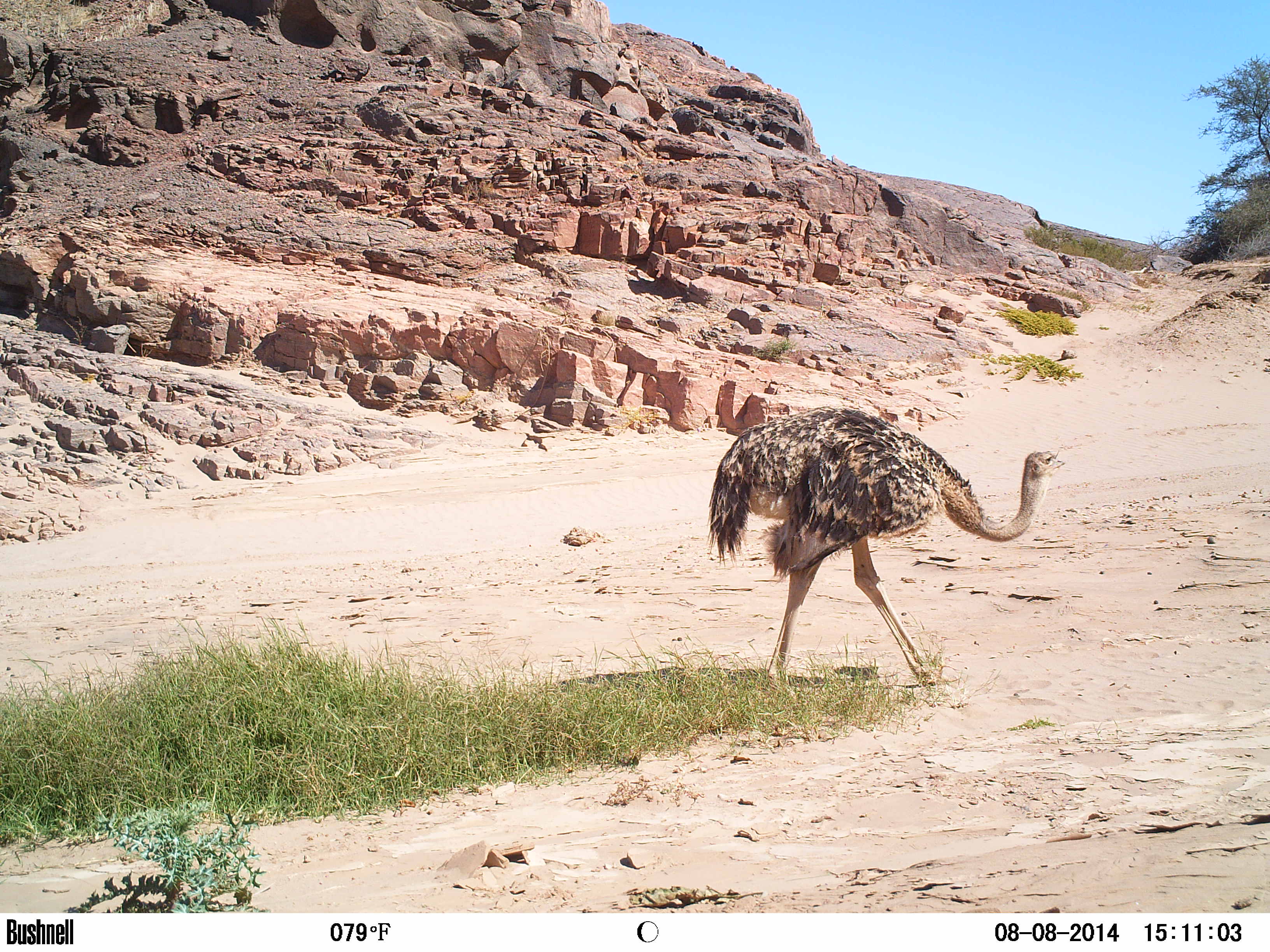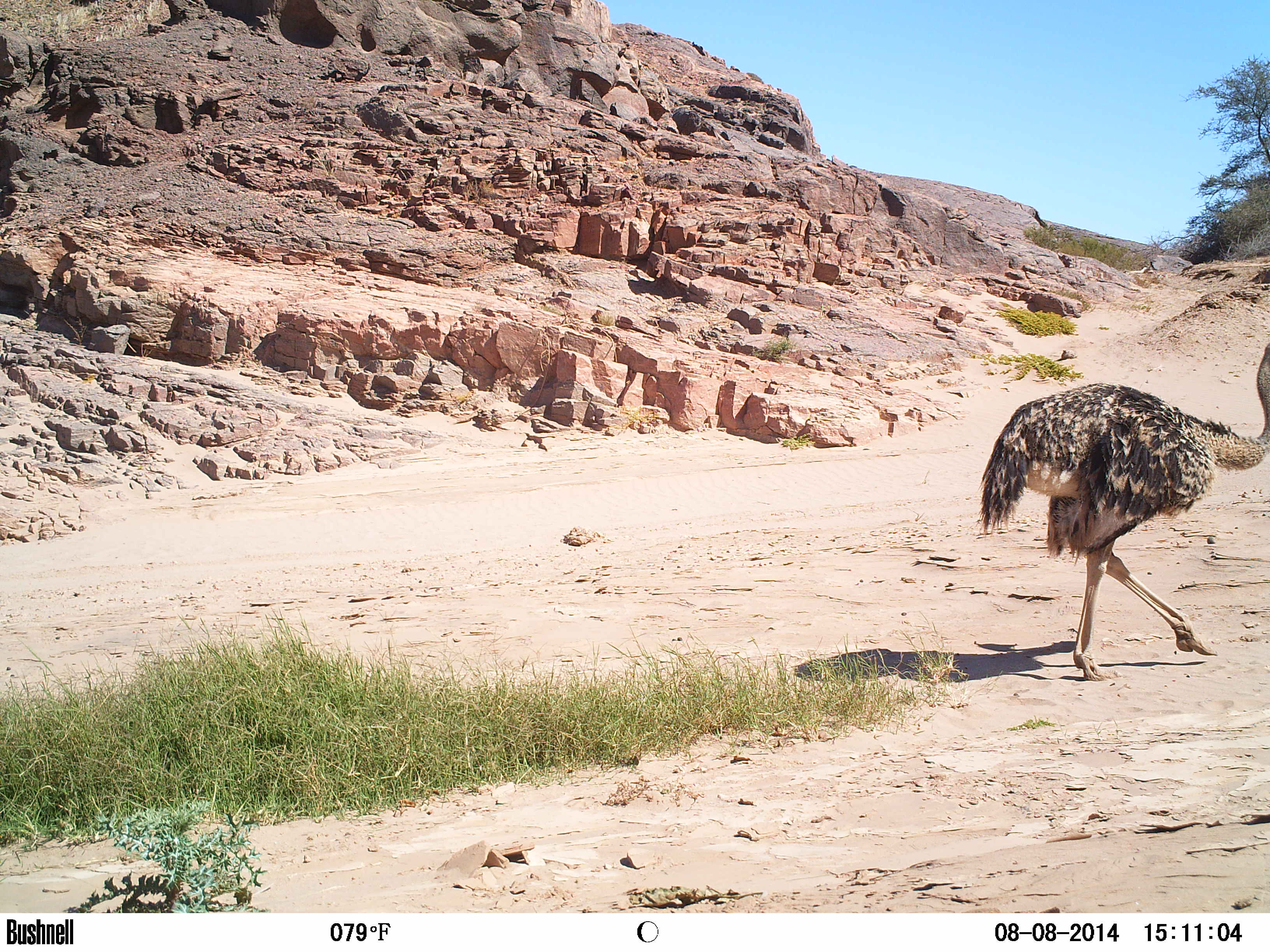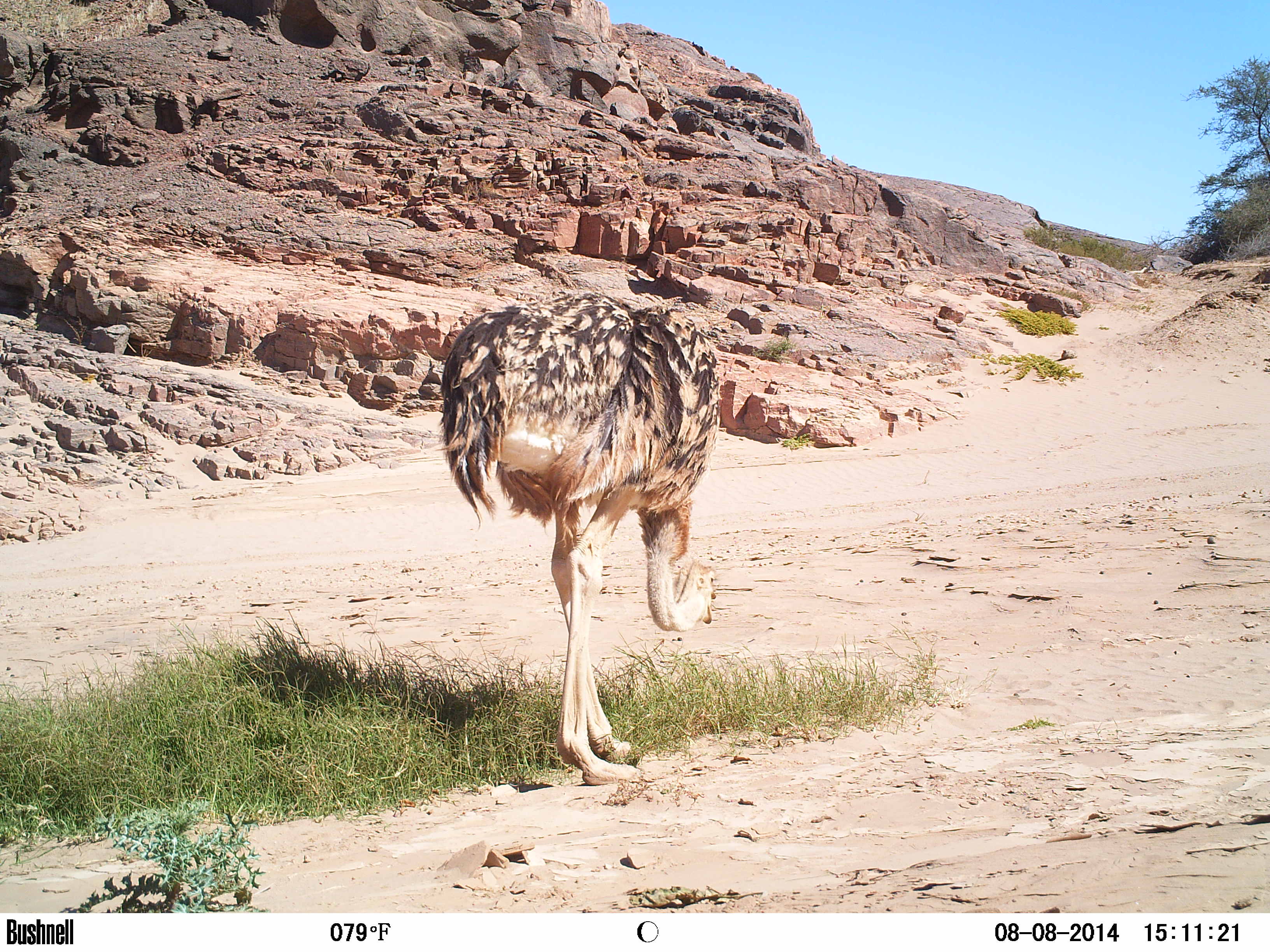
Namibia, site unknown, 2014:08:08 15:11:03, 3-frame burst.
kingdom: Animalia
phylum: Chordata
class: Aves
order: Struthioniformes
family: Struthionidae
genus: Struthio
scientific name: Struthio camelus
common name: common ostrich